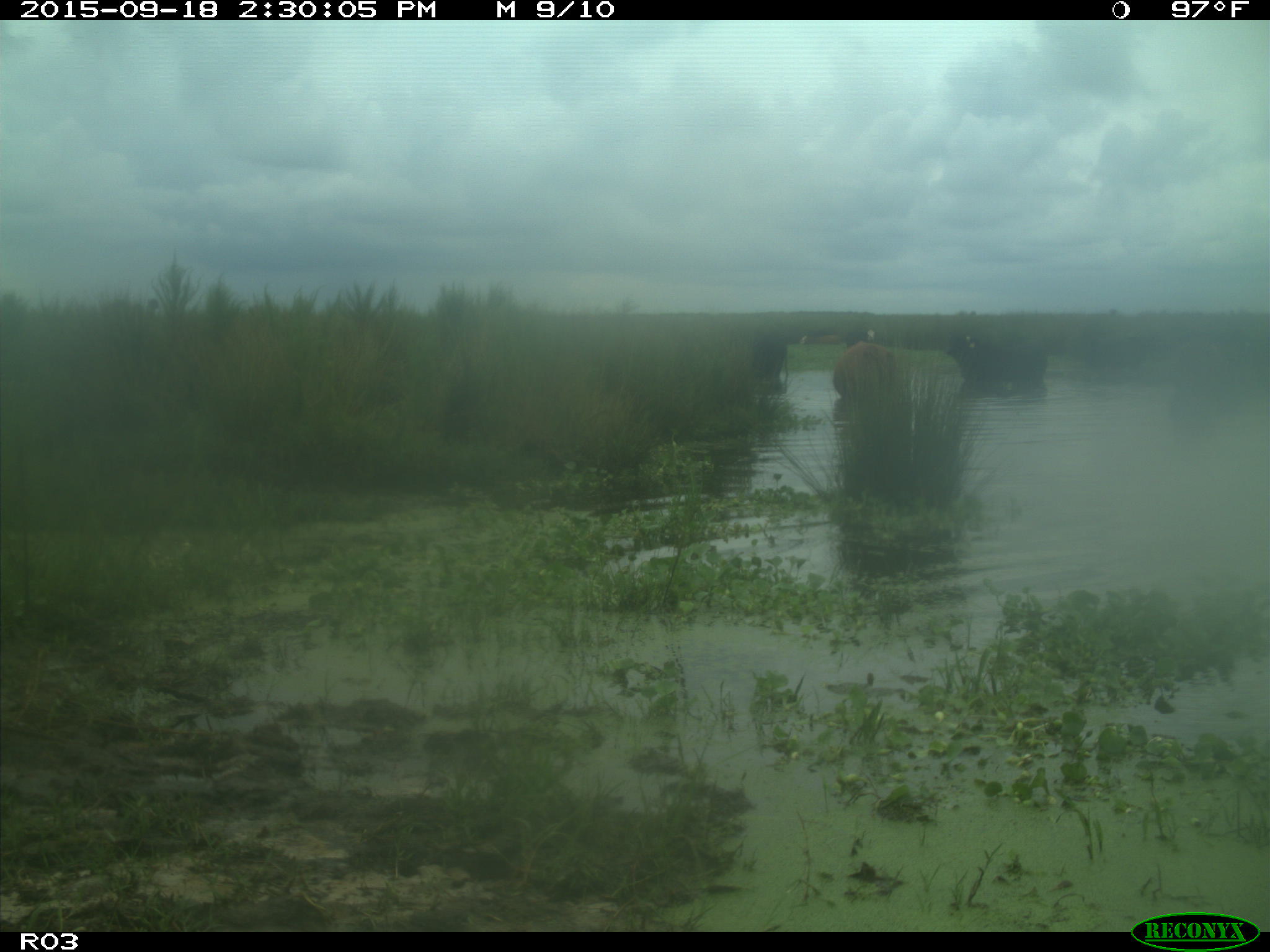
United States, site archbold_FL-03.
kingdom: Animalia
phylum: Chordata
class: Mammalia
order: Artiodactyla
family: Bovidae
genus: Bos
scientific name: Bos taurus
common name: domestic cow